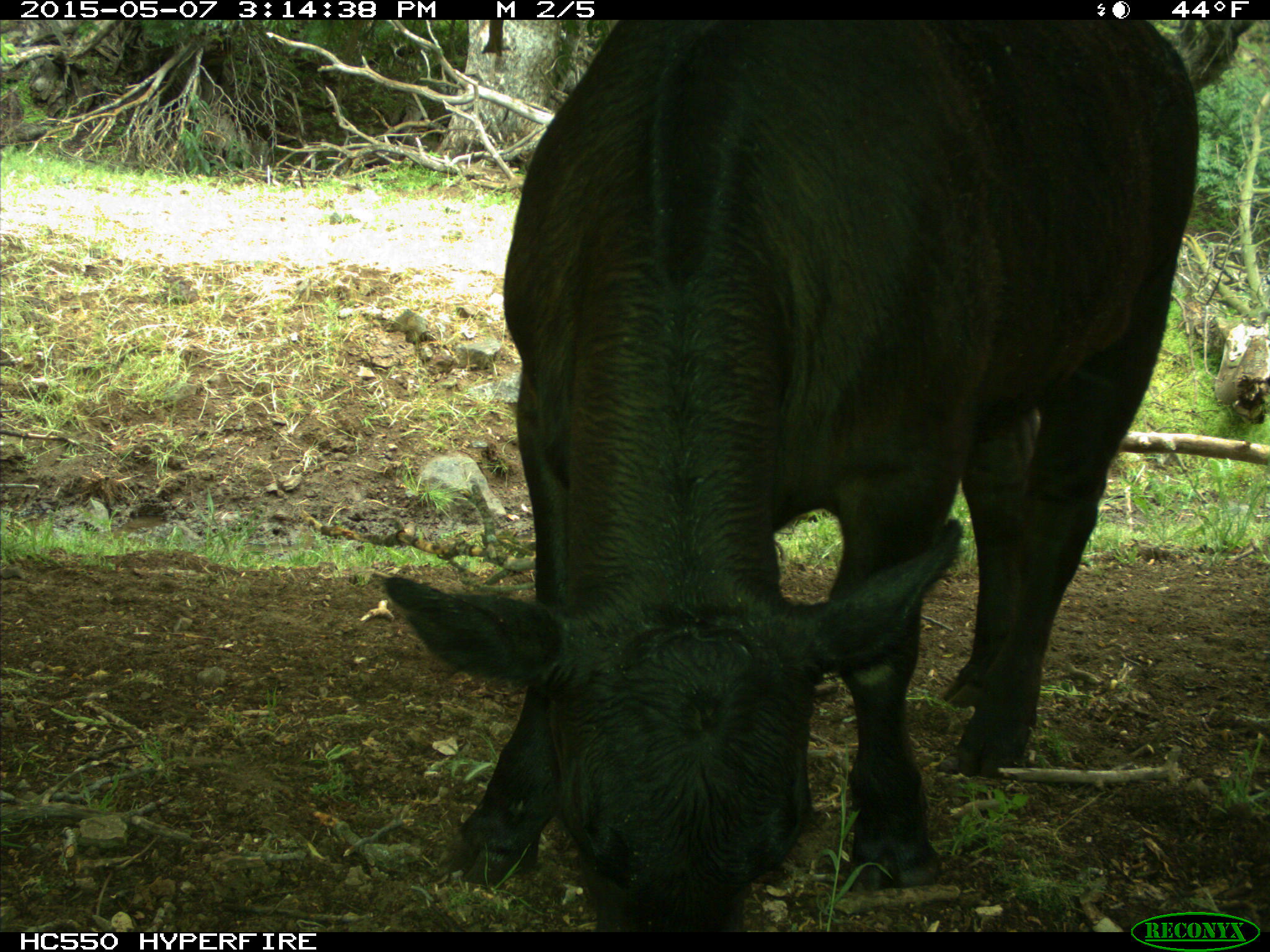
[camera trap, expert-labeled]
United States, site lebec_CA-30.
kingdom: Animalia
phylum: Chordata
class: Mammalia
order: Artiodactyla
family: Bovidae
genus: Bos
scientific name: Bos taurus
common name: domestic cow